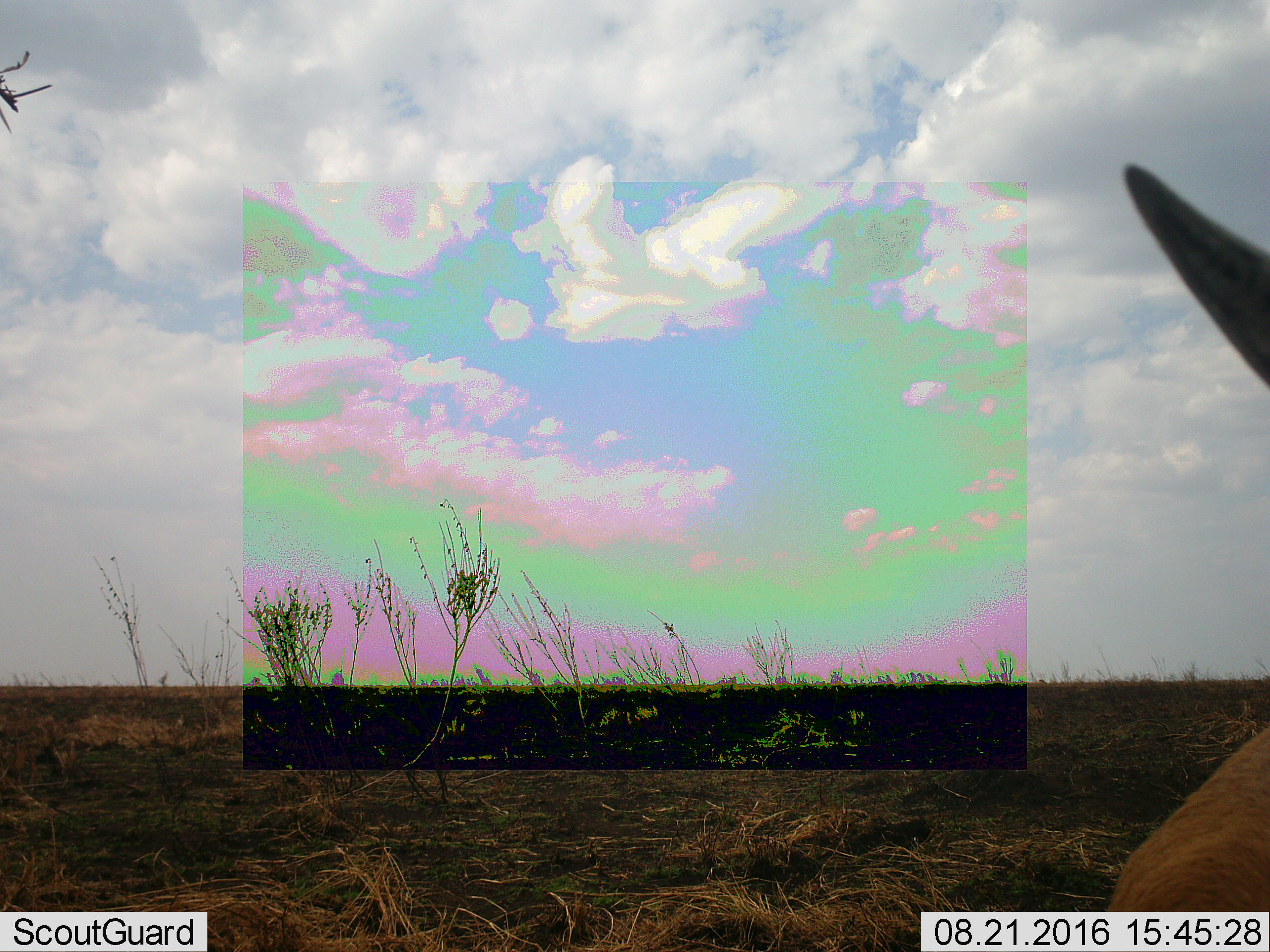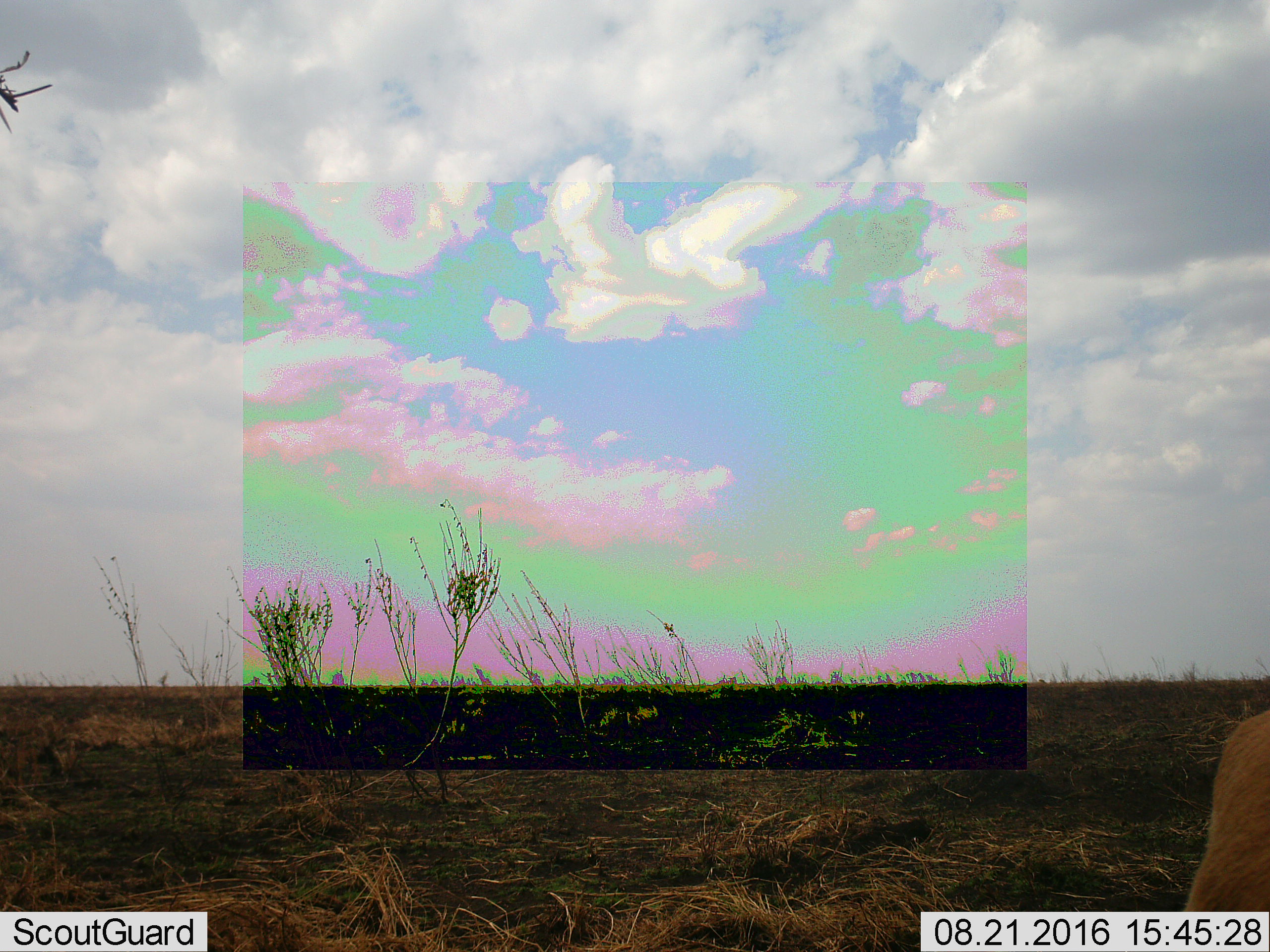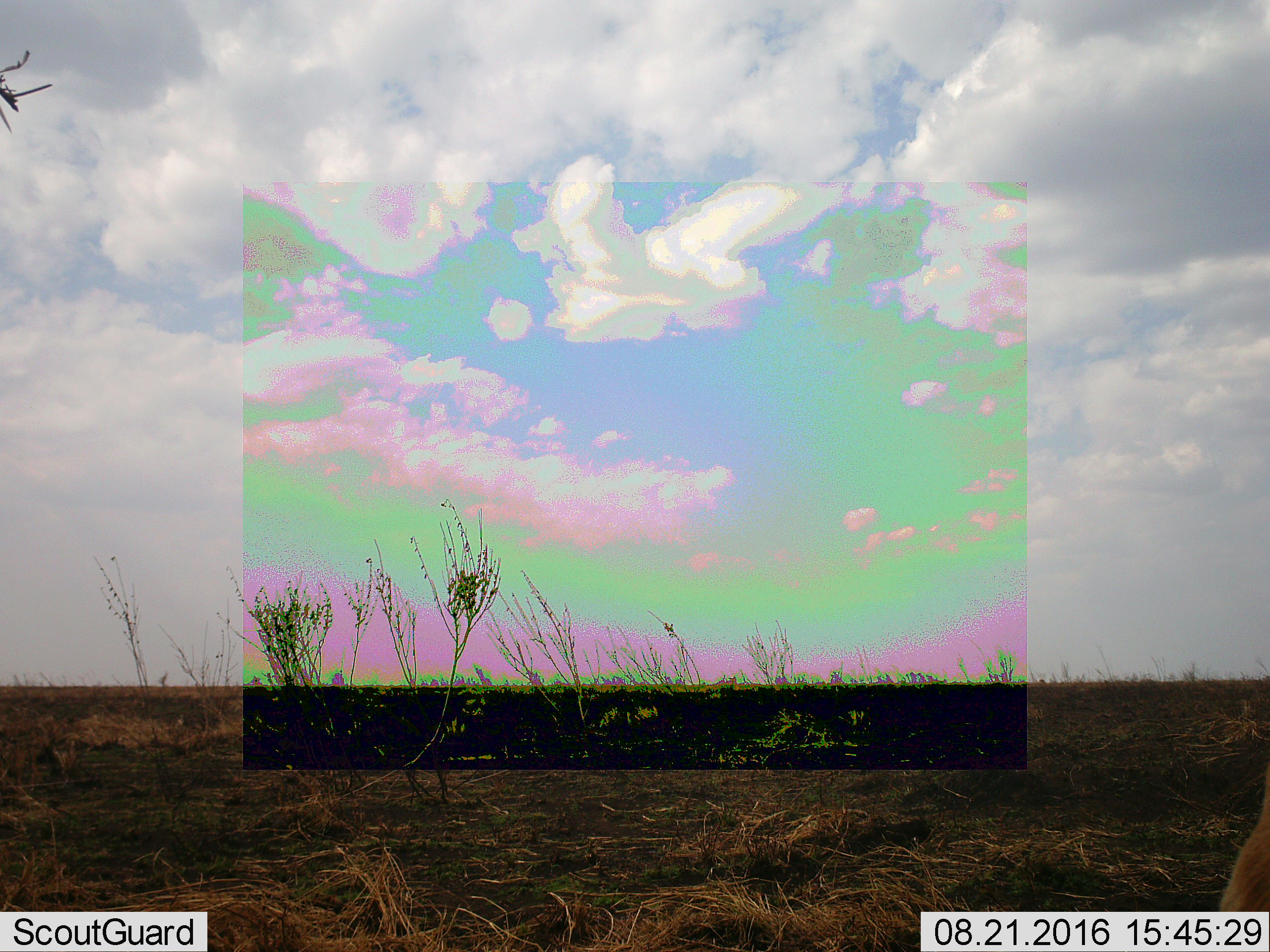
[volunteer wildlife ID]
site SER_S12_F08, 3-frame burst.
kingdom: Animalia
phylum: Chordata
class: Mammalia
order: Artiodactyla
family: Bovidae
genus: Eudorcas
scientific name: Eudorcas thomsonii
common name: thomson's gazelle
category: gazellethomsons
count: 1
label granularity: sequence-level